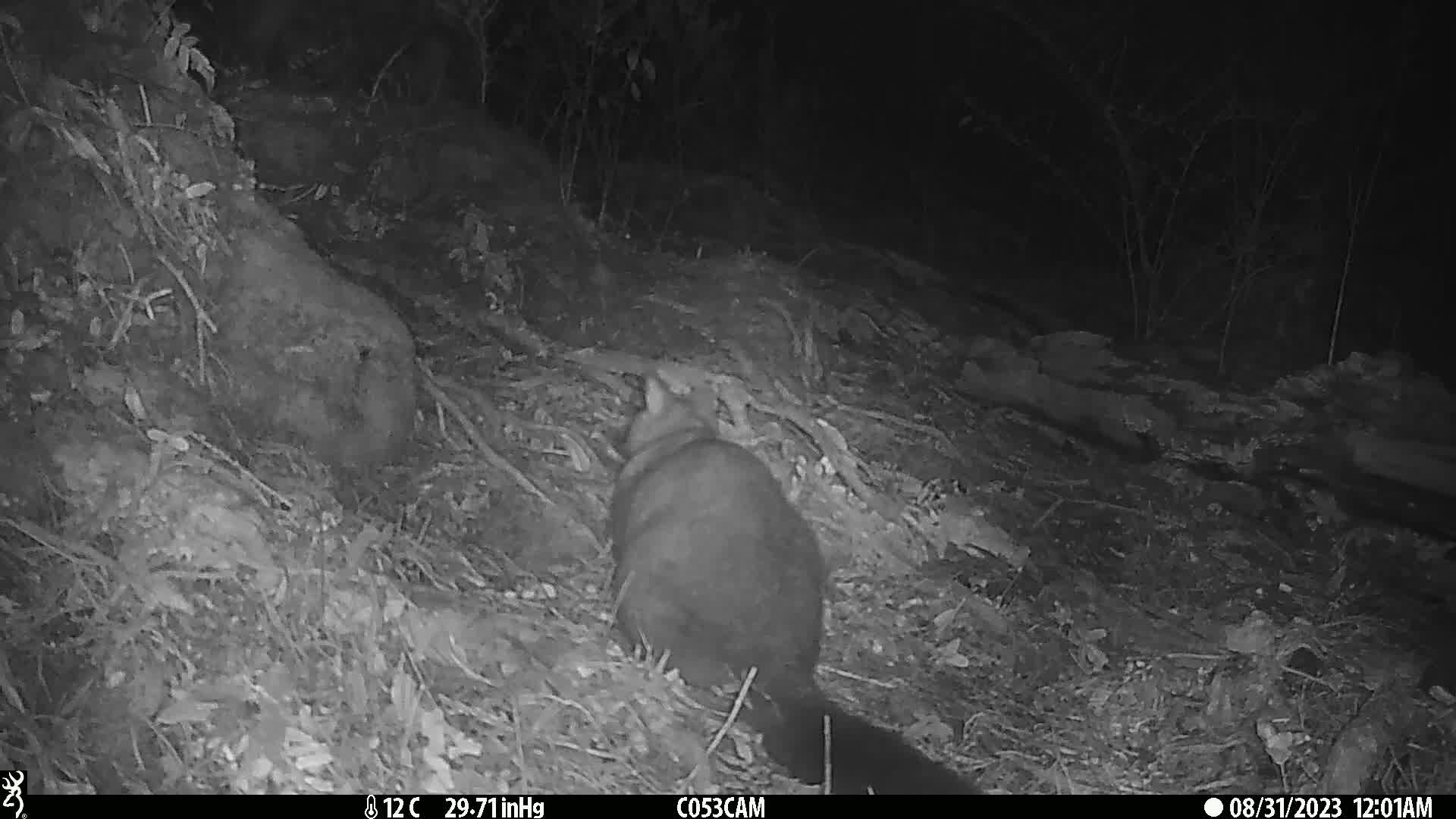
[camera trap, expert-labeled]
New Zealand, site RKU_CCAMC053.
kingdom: Animalia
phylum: Chordata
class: Mammalia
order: Diprotodontia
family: Phalangeridae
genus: Trichosurus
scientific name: Trichosurus vulpecula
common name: common brushtail possum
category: possum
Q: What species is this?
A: Possum (common brushtail possum) (Trichosurus vulpecula).